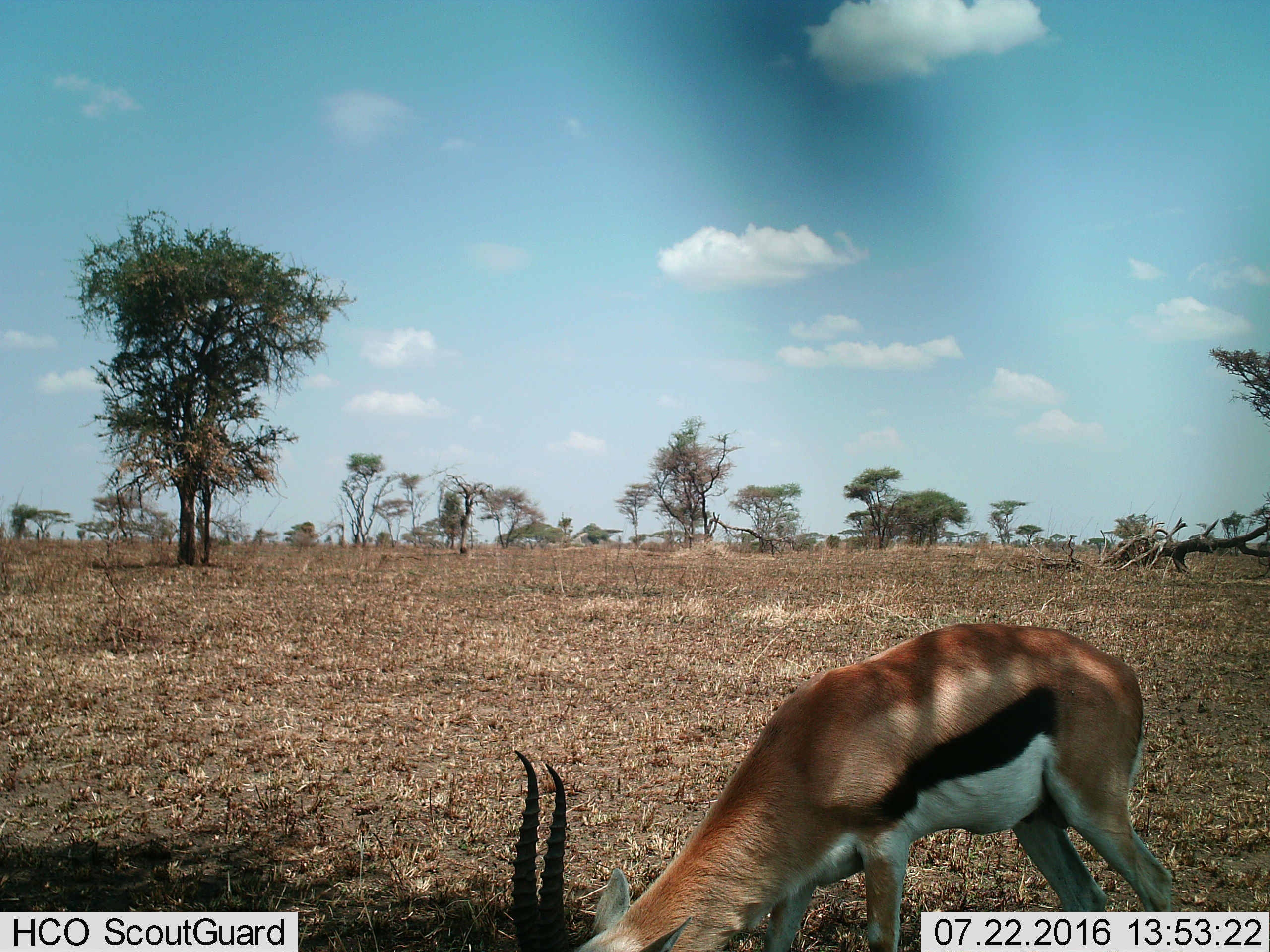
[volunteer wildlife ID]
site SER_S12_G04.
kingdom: Animalia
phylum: Chordata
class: Mammalia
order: Artiodactyla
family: Bovidae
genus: Eudorcas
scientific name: Eudorcas thomsonii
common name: thomson's gazelle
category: gazellethomsons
Gazellethomsons (thomson's gazelle) (Eudorcas thomsonii), count 1. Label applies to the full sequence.